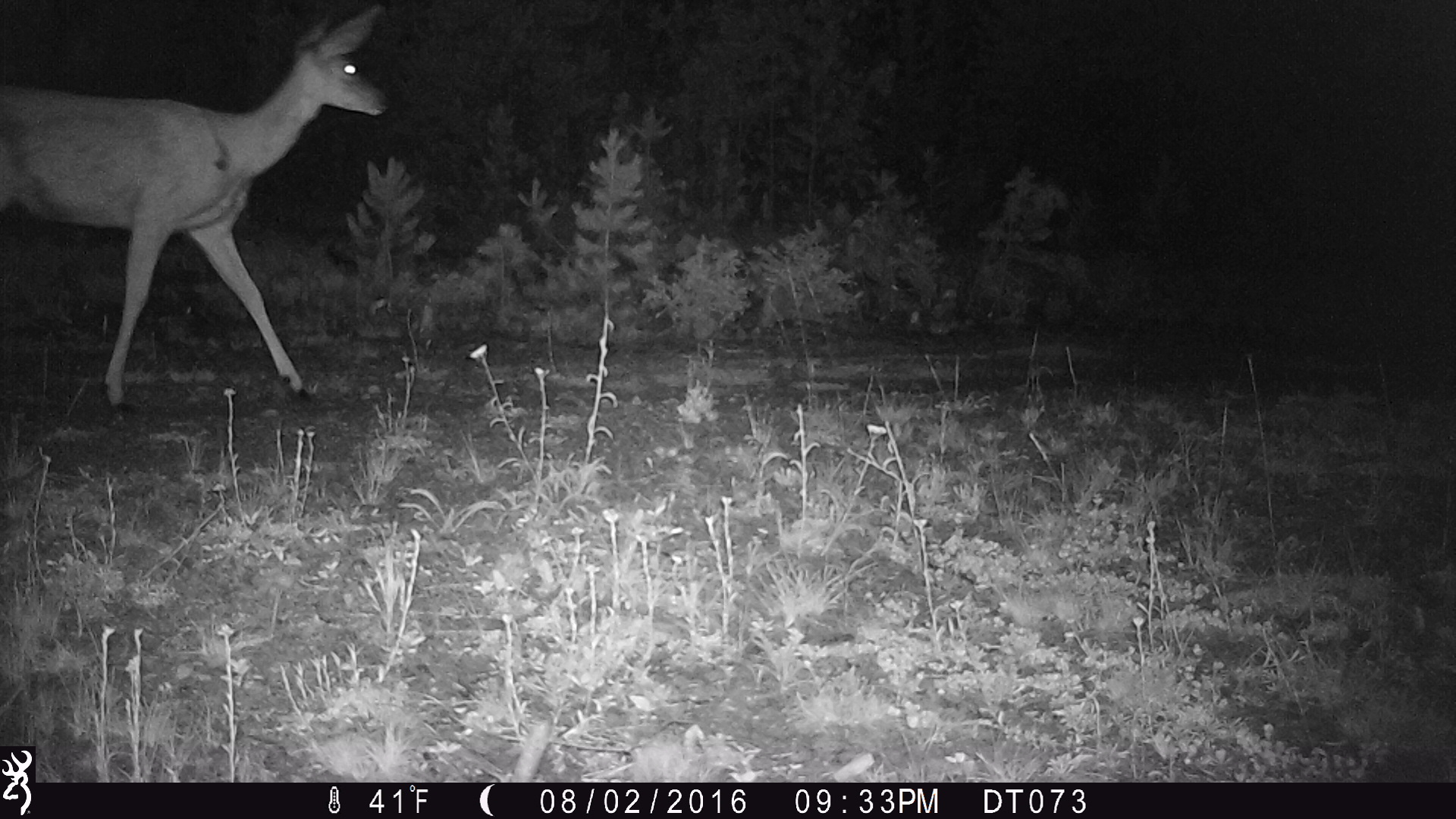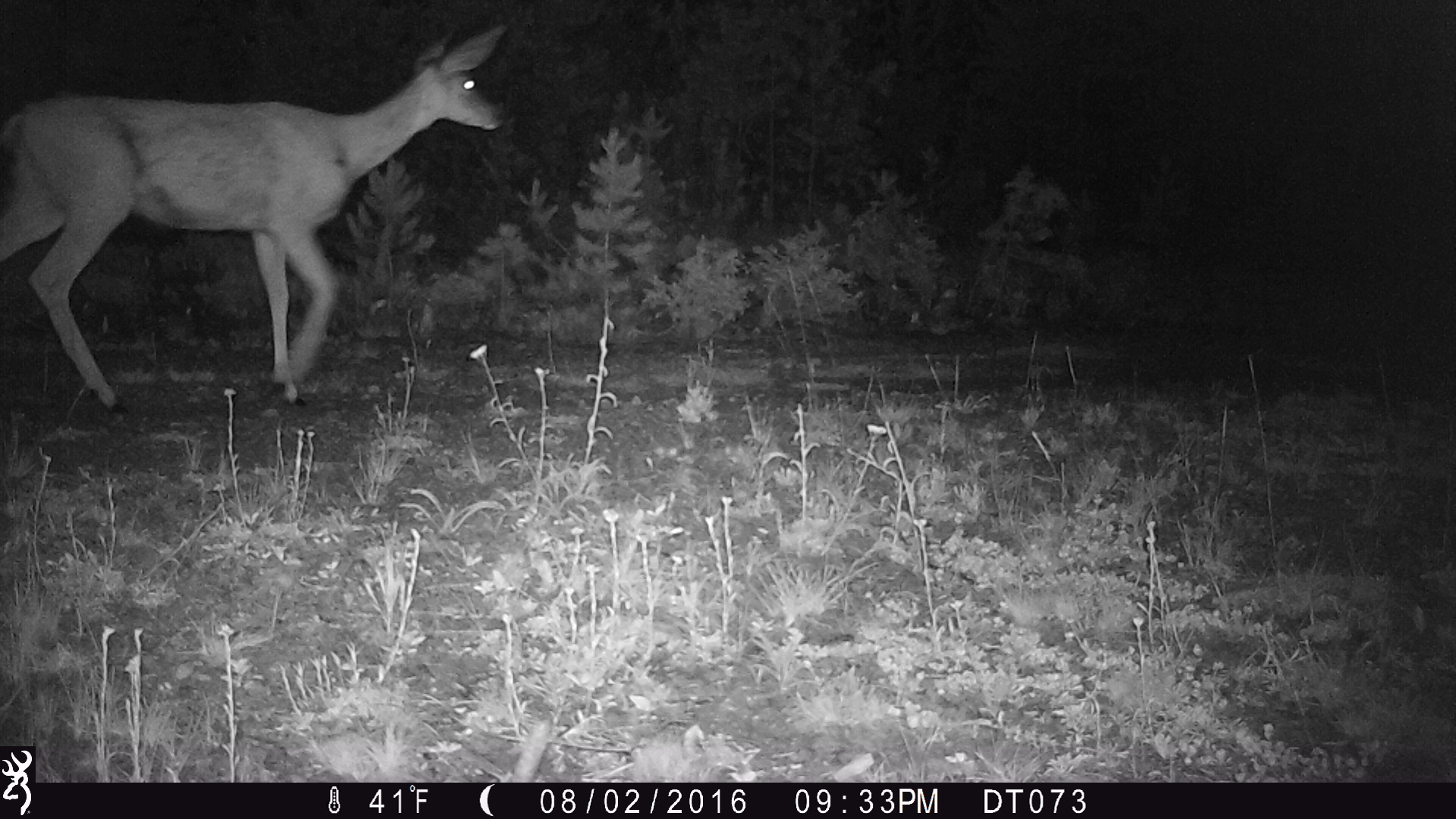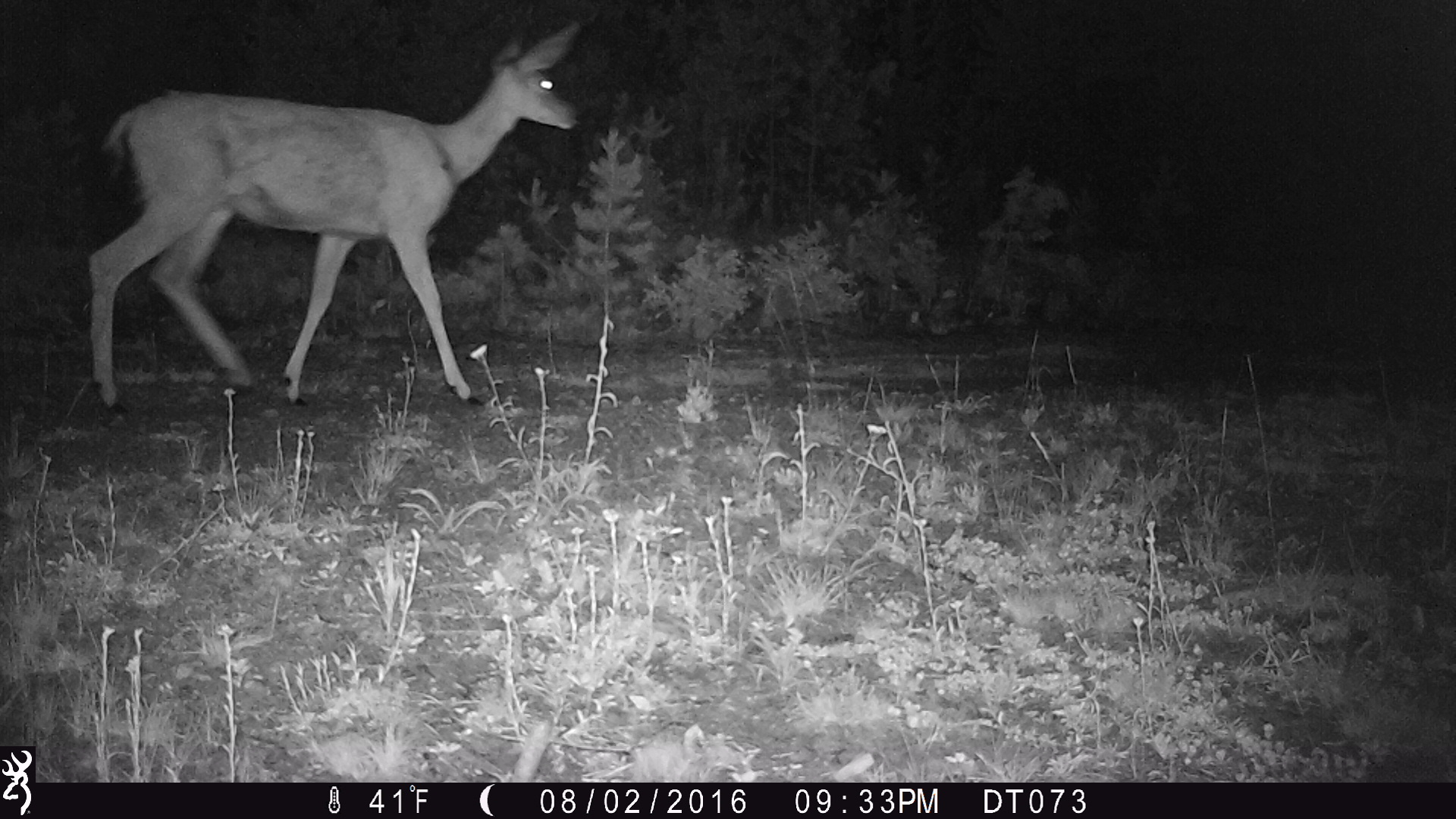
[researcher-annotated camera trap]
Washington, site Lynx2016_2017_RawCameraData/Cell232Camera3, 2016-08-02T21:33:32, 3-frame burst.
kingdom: Animalia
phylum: Chordata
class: Mammalia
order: Artiodactyla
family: Cervidae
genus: Odocoileus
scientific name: Odocoileus hemionus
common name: mule deer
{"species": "Odocoileus hemionus (mule deer)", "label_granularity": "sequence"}